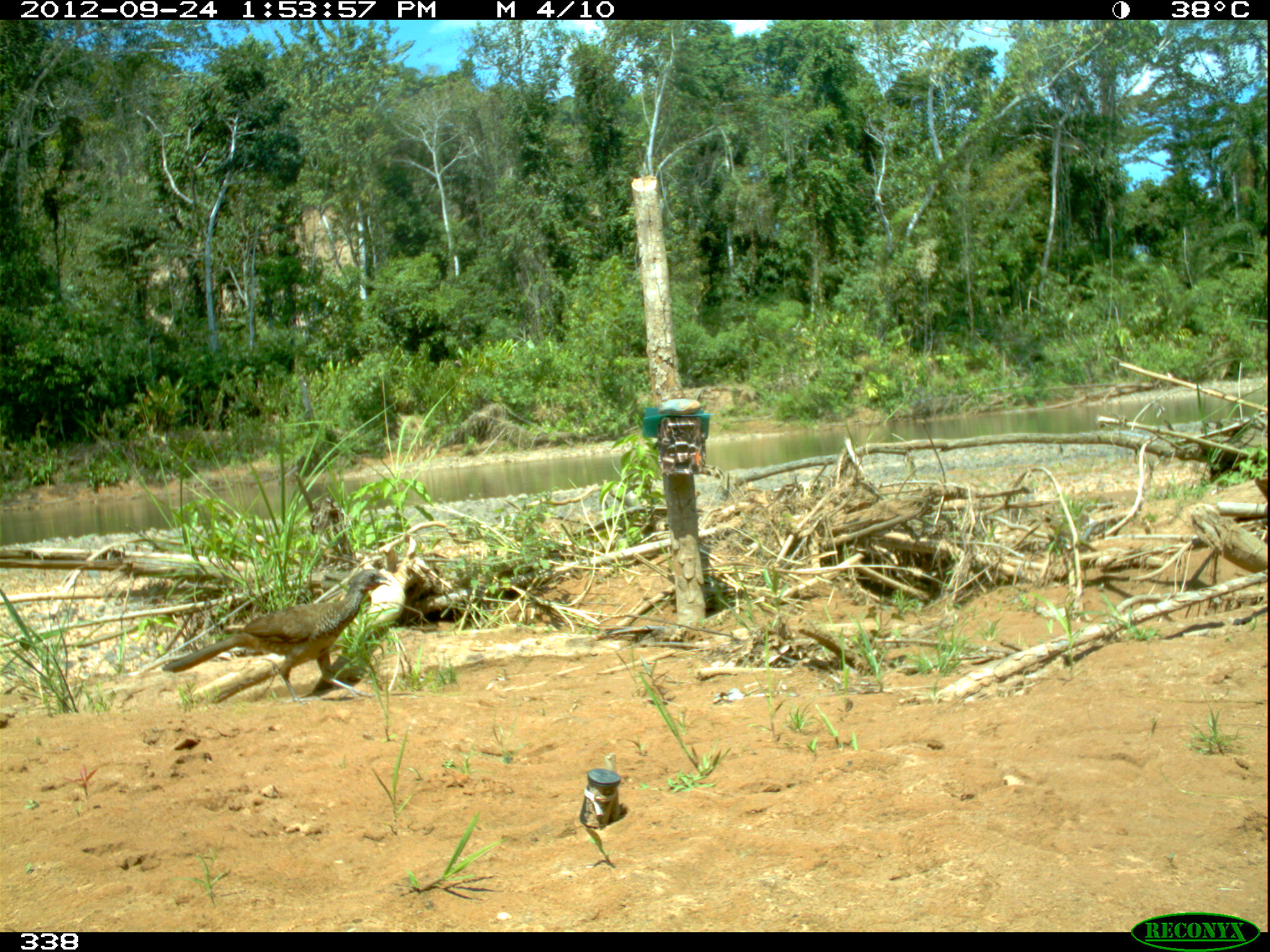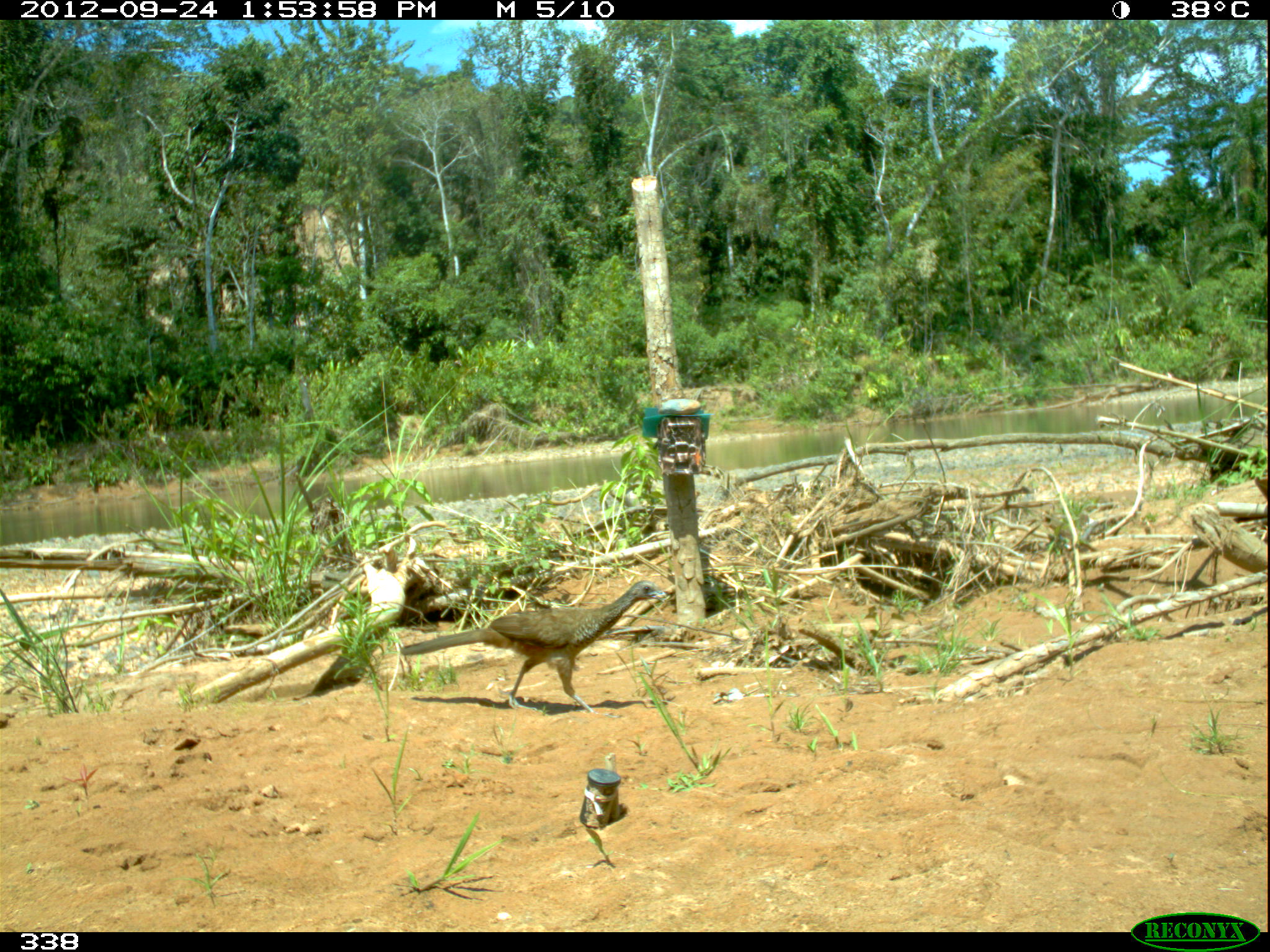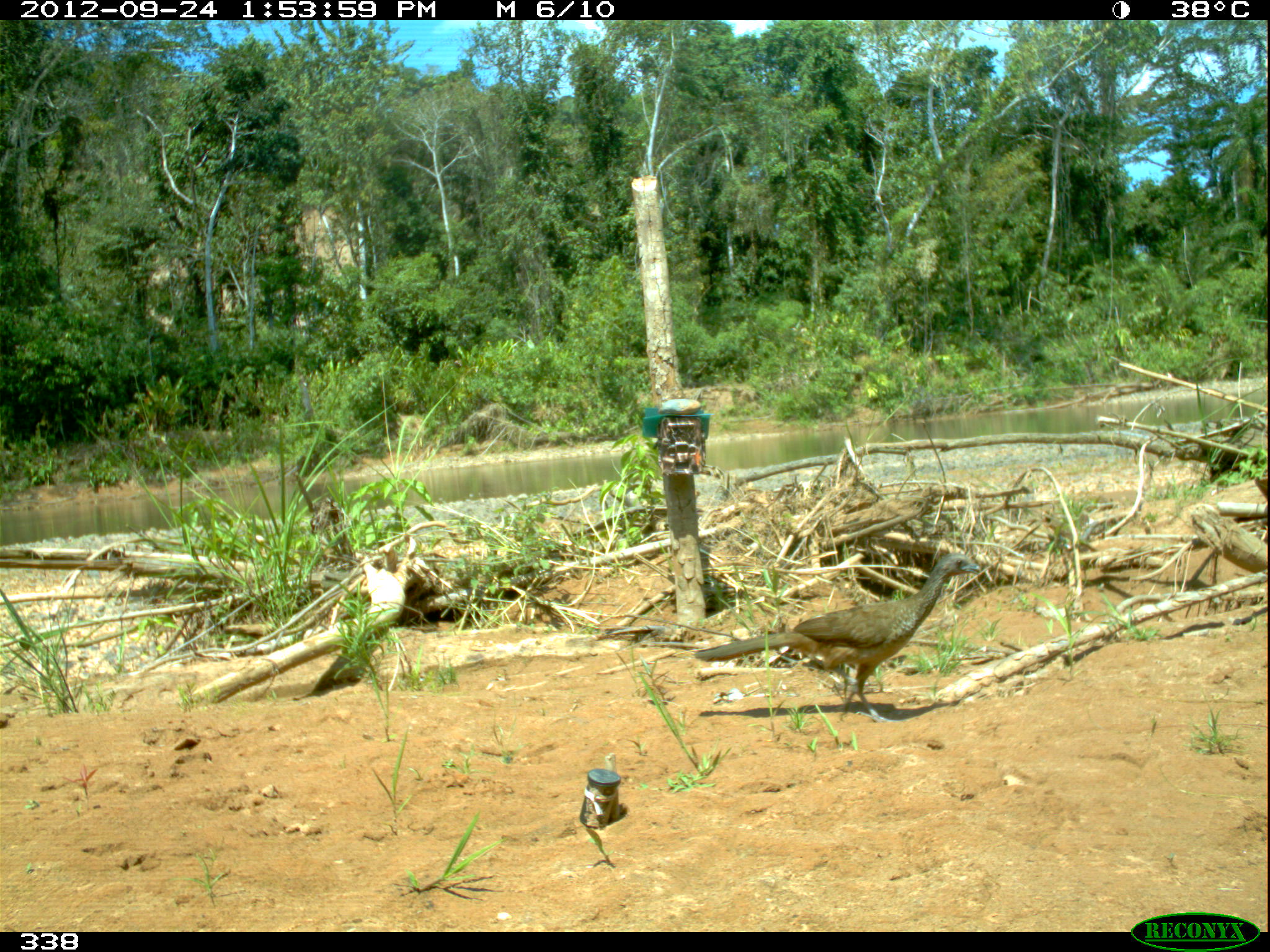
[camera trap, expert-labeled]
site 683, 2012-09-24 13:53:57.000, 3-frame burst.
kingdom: Animalia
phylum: Chordata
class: Aves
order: Galliformes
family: Cracidae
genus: Penelope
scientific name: Penelope superciliaris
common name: rusty-margined guan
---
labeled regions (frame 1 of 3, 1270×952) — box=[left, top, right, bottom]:
penelope superciliaris: box=[161, 568, 392, 701]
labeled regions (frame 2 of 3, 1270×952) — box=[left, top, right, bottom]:
penelope superciliaris: box=[400, 576, 666, 716]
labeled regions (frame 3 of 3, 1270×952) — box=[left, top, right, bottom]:
penelope superciliaris: box=[692, 550, 982, 722]